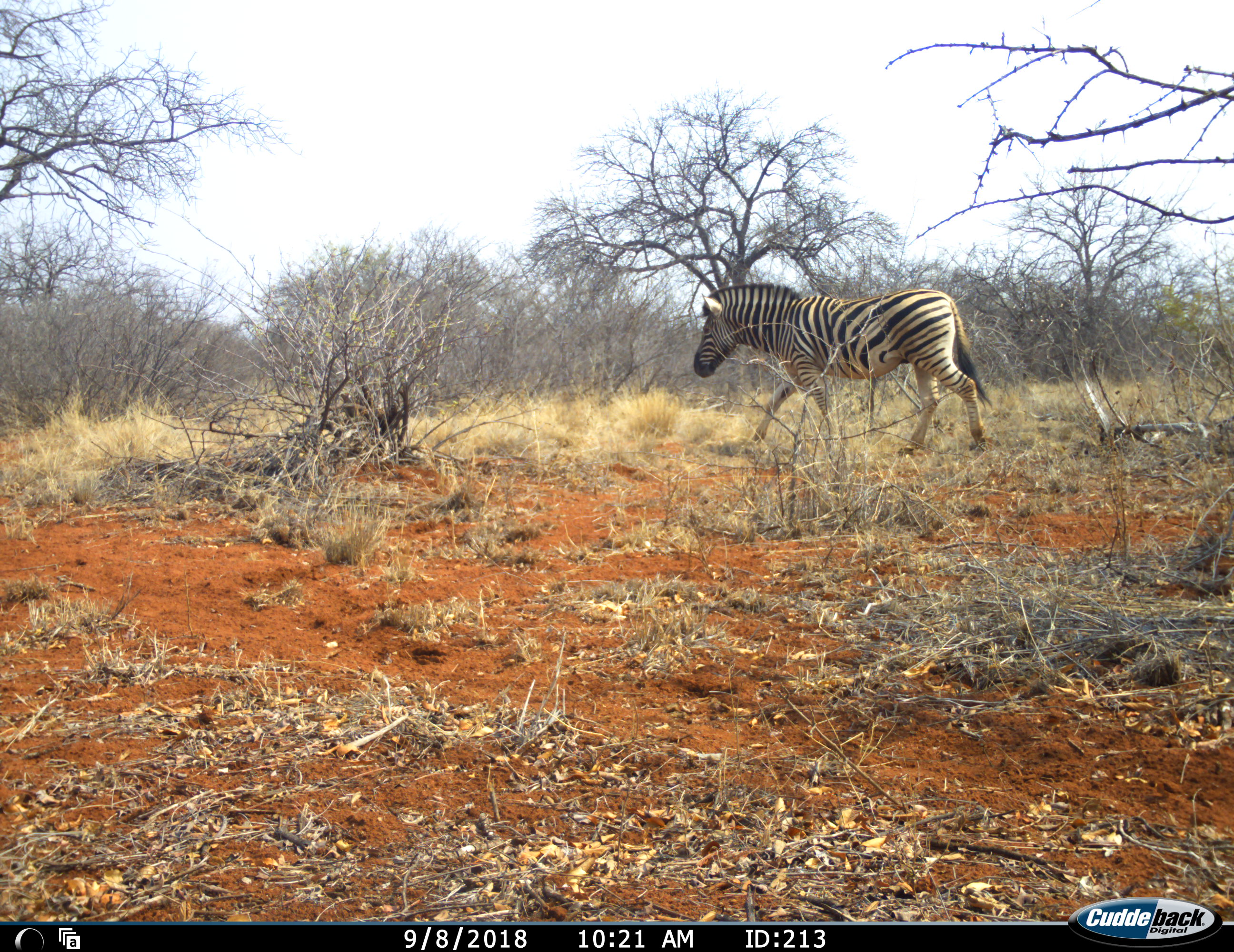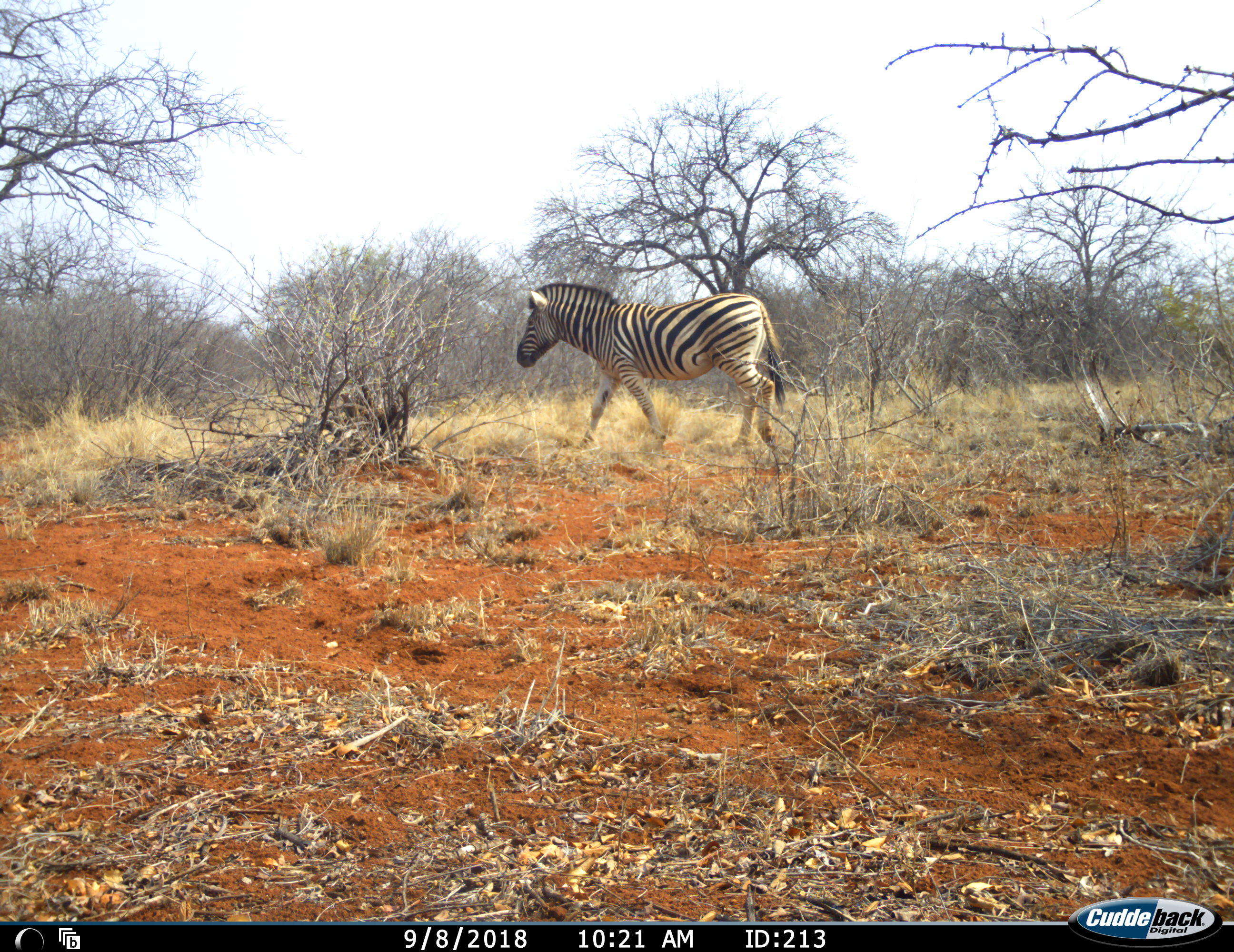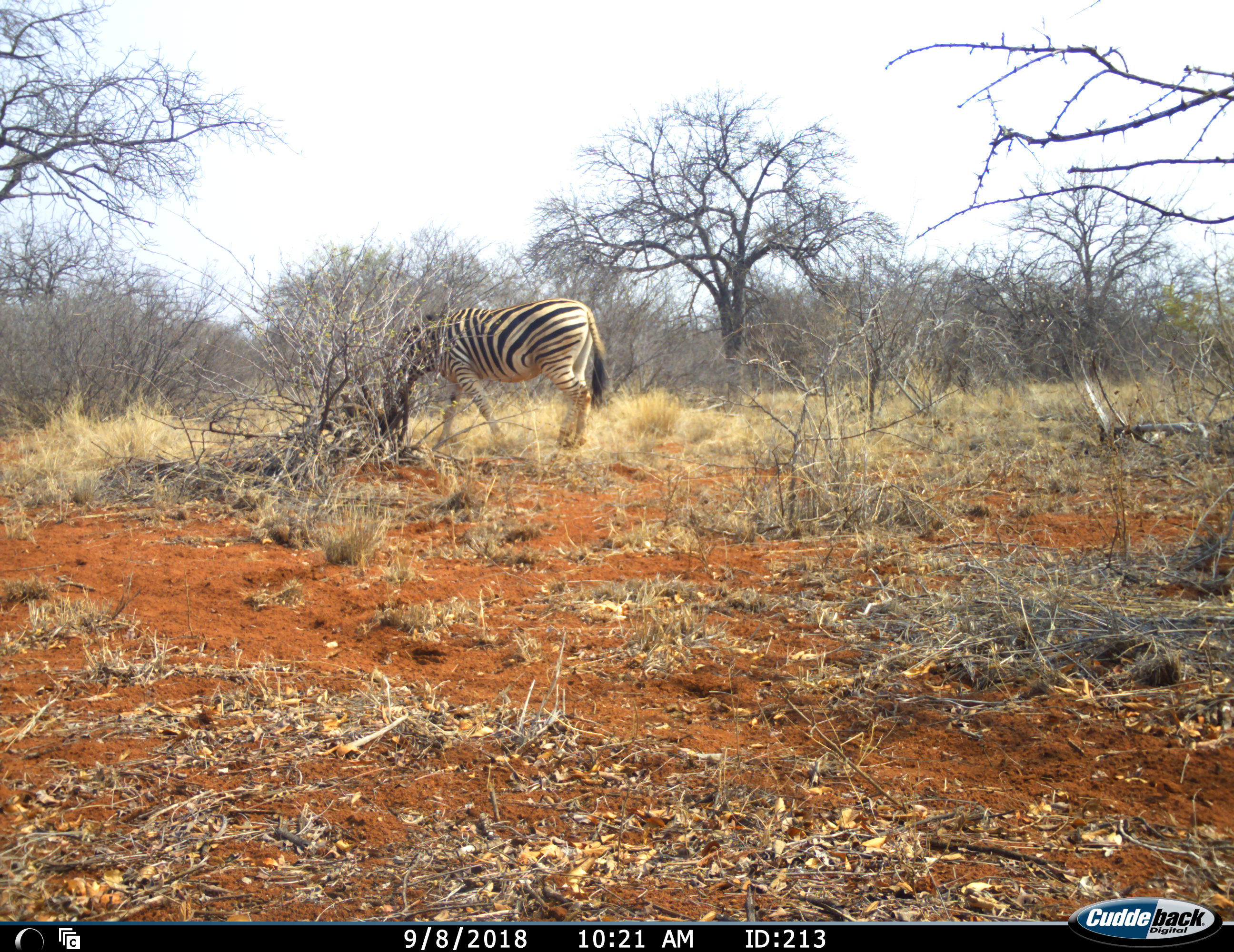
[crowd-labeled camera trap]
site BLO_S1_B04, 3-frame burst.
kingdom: Animalia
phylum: Chordata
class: Mammalia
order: Perissodactyla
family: Equidae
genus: Equus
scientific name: Equus quagga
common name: plains zebra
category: zebraplains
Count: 1.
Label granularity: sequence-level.